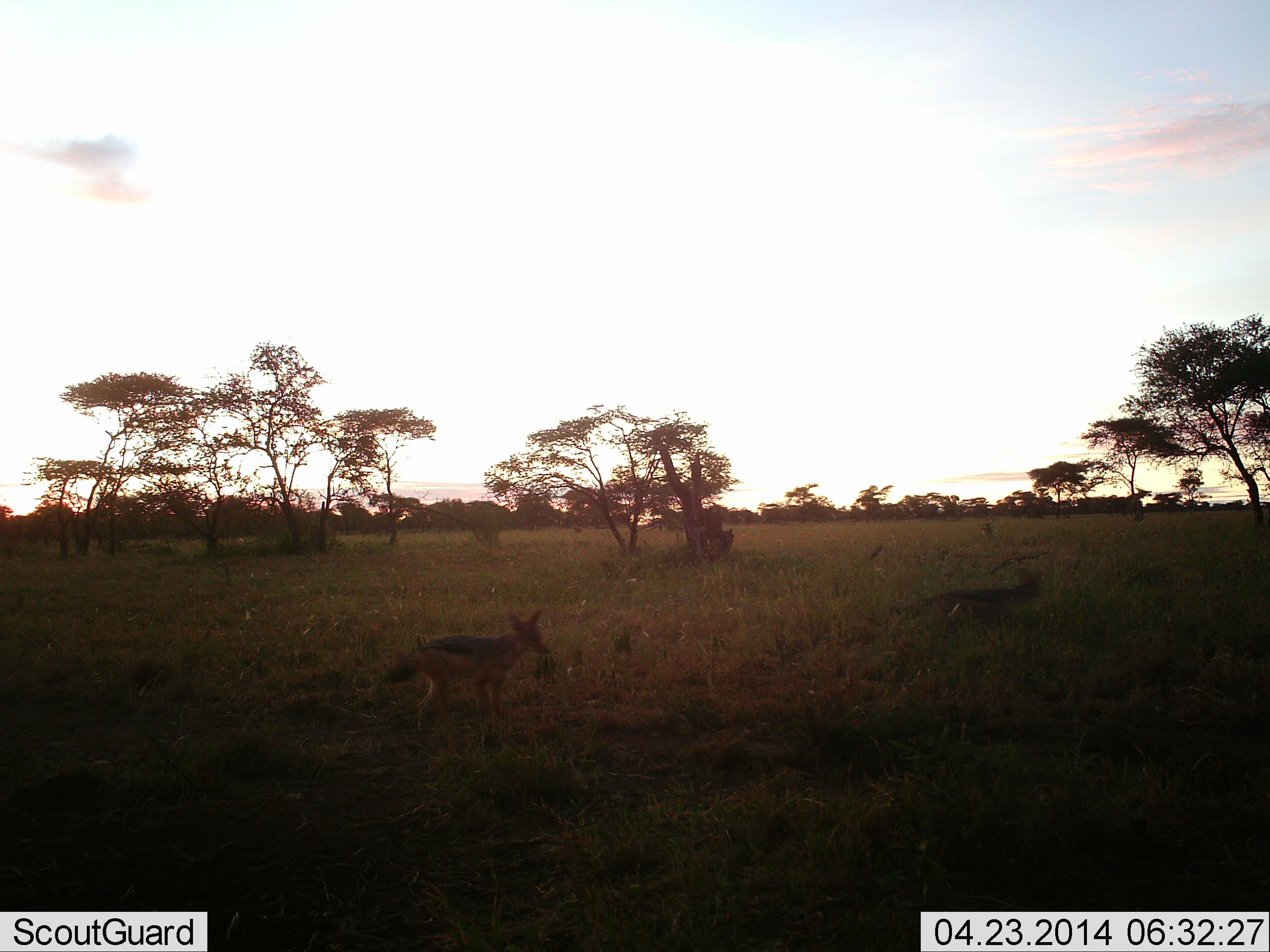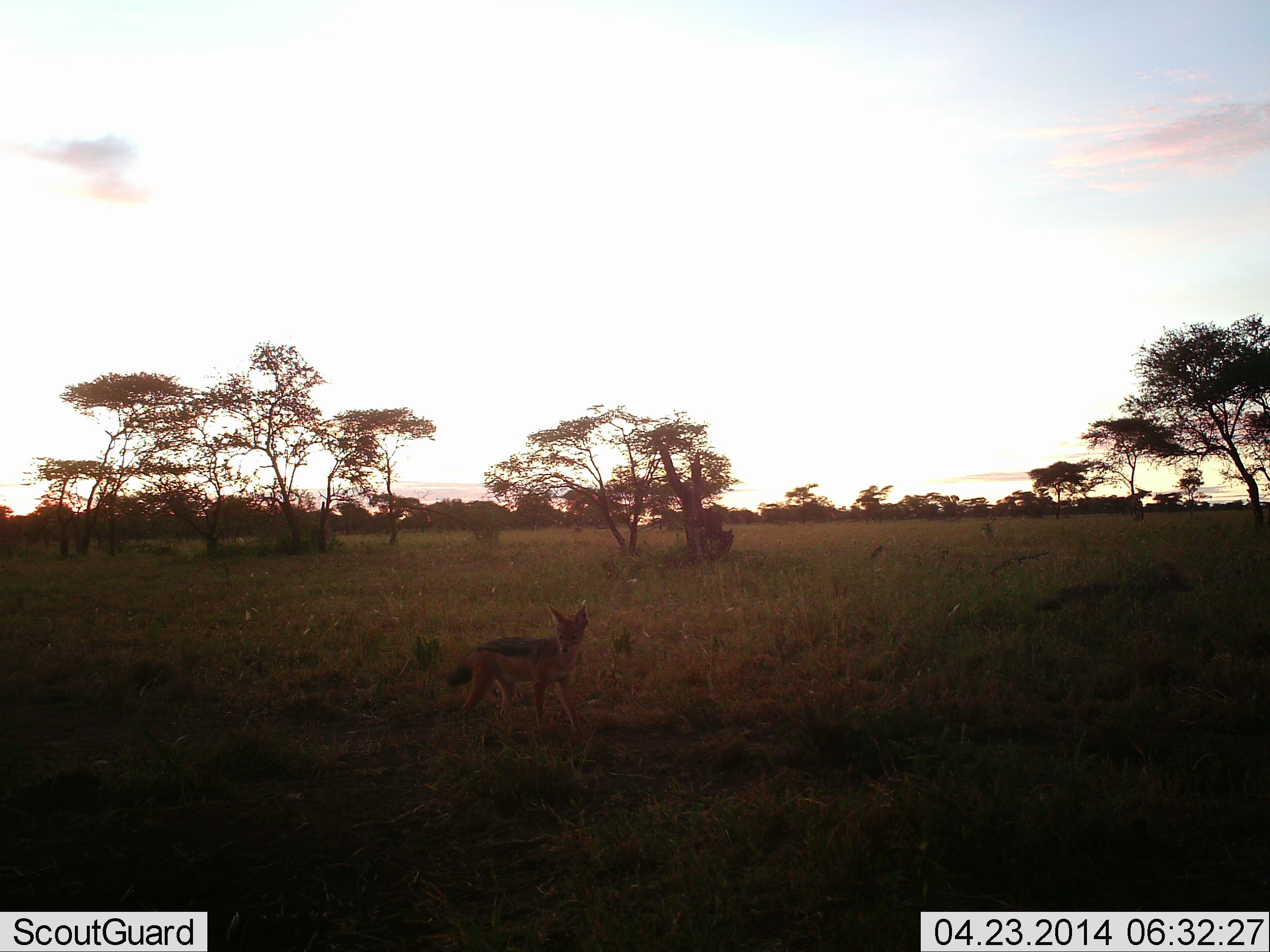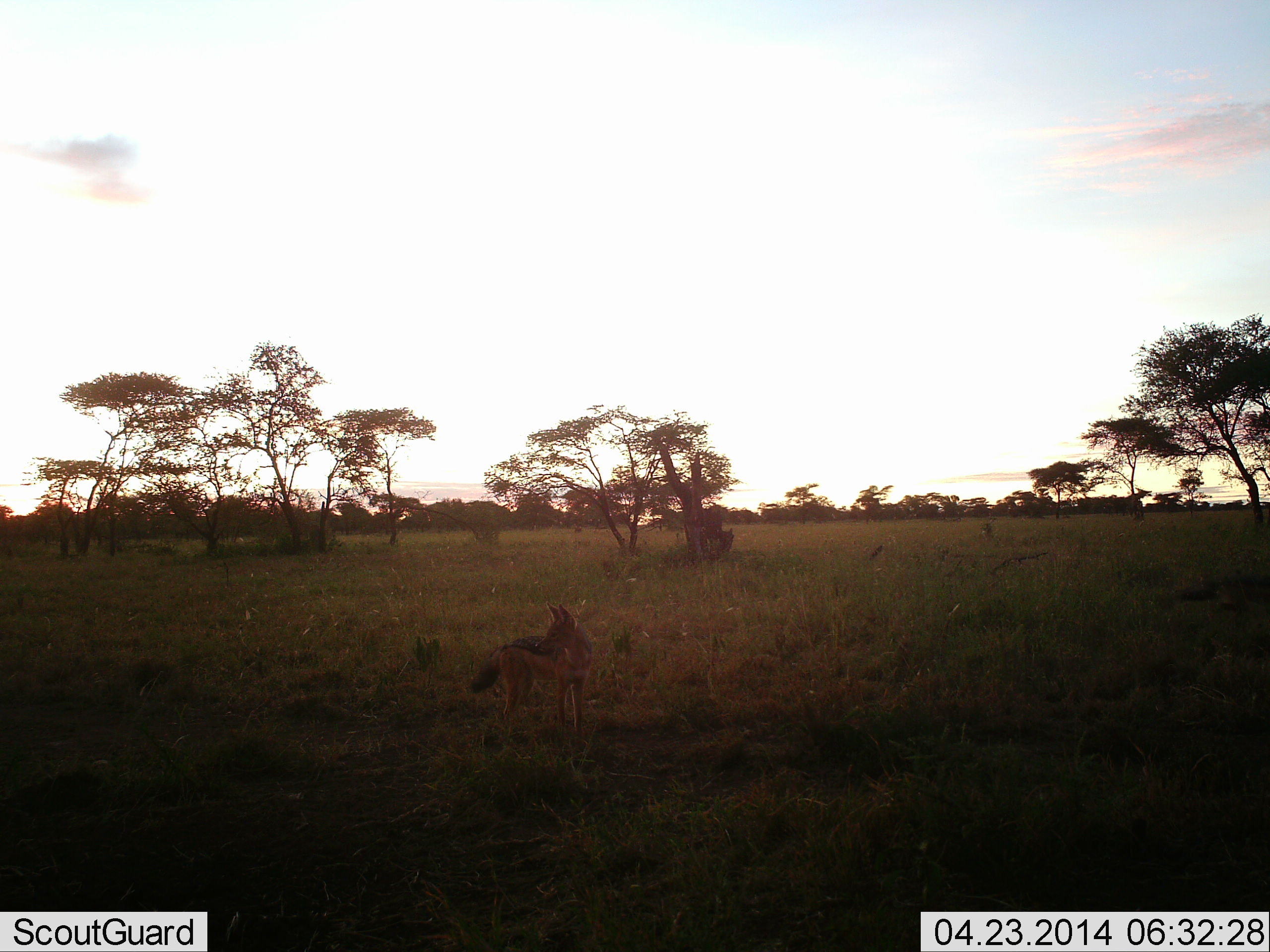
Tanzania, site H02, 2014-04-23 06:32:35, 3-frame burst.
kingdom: Animalia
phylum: Chordata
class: Mammalia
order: Carnivora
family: Canidae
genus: Lupulella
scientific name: Lupulella mesomelas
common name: black-backed jackal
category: jackal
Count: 2.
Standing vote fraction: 45%.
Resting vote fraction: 0%.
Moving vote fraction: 73%.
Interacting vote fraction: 0%.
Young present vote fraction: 0%.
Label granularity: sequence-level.